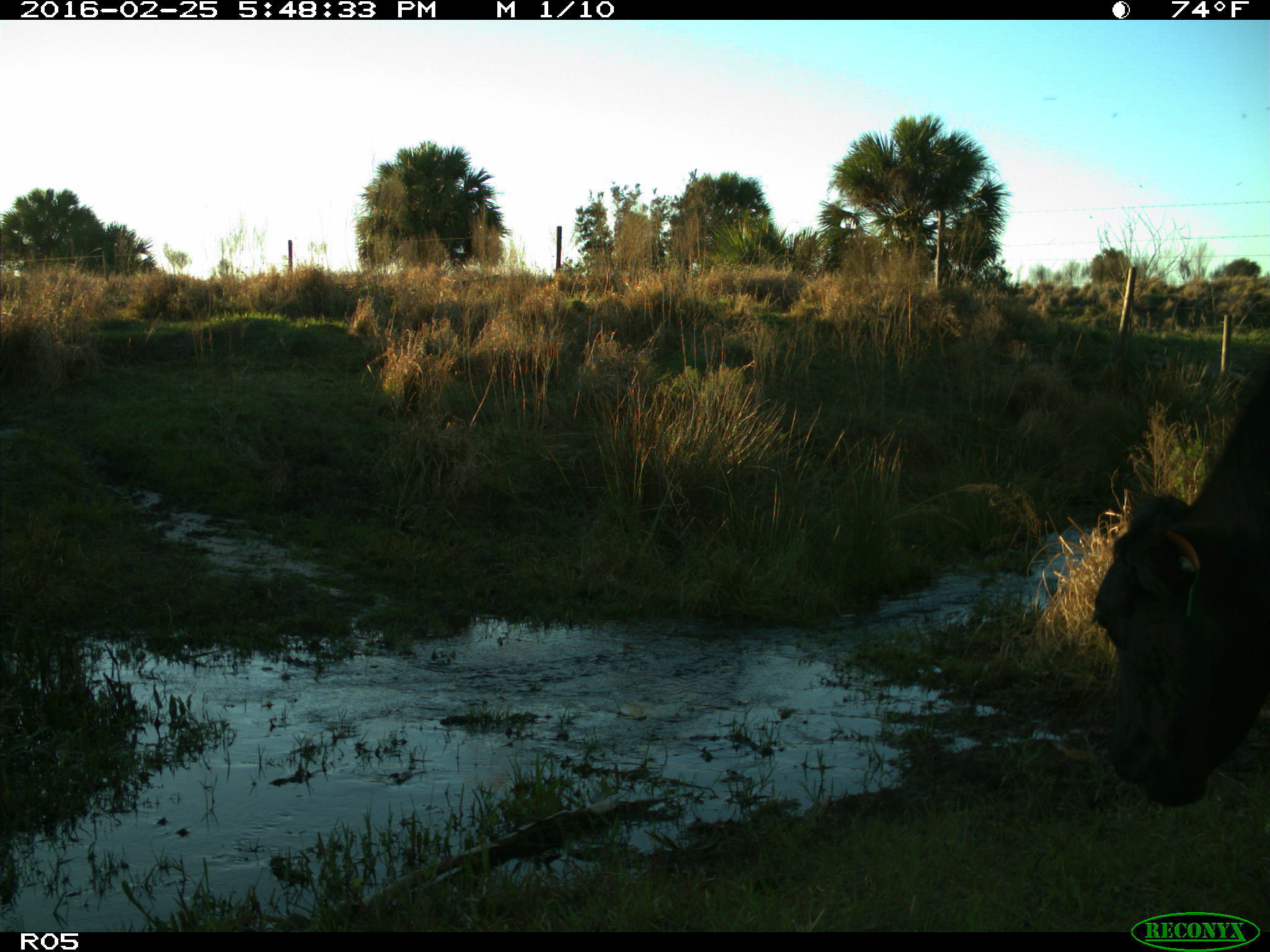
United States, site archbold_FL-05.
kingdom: Animalia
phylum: Chordata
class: Mammalia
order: Artiodactyla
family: Bovidae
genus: Bos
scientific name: Bos taurus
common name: domestic cow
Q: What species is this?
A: Bos taurus (domestic cow).